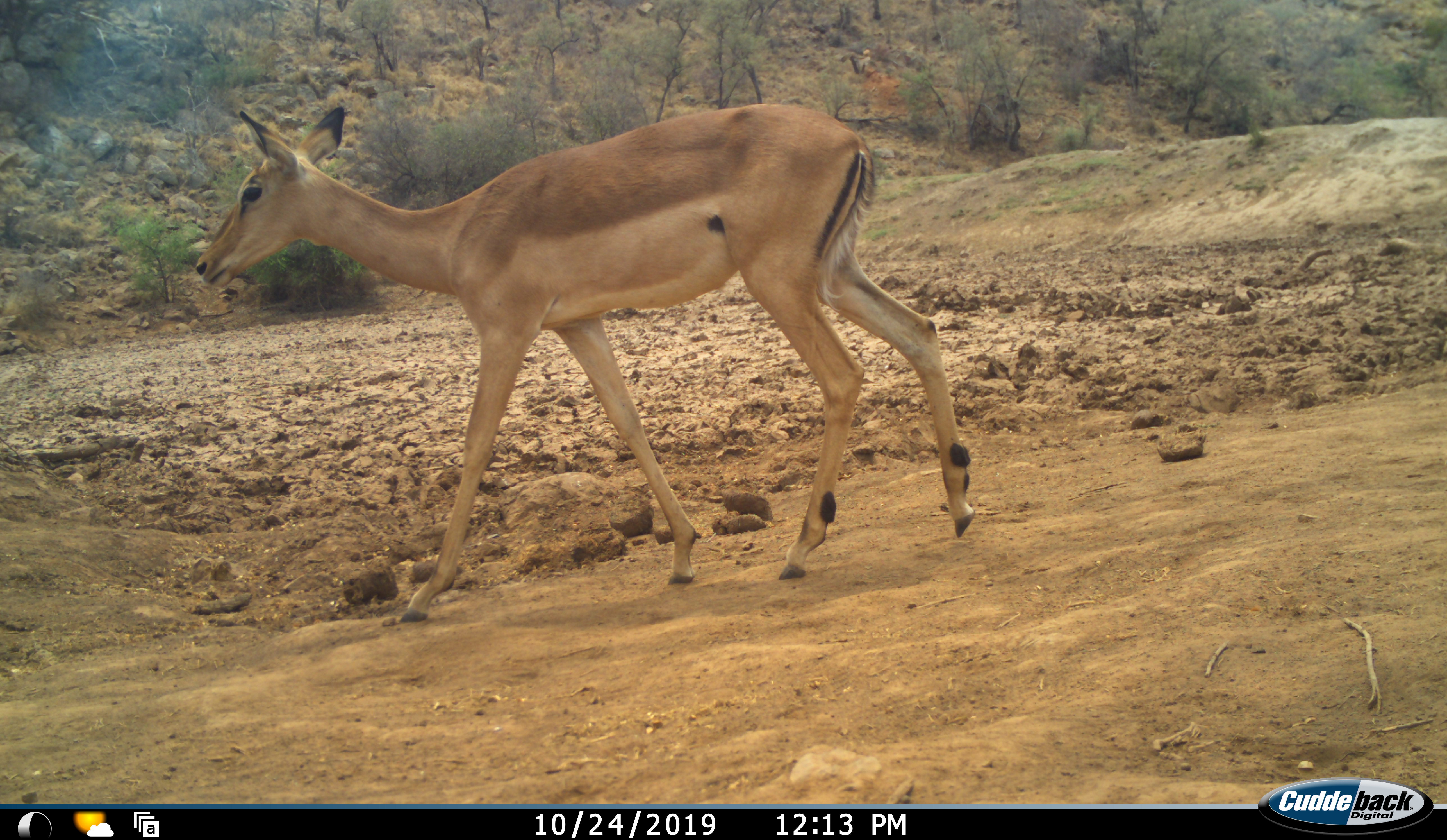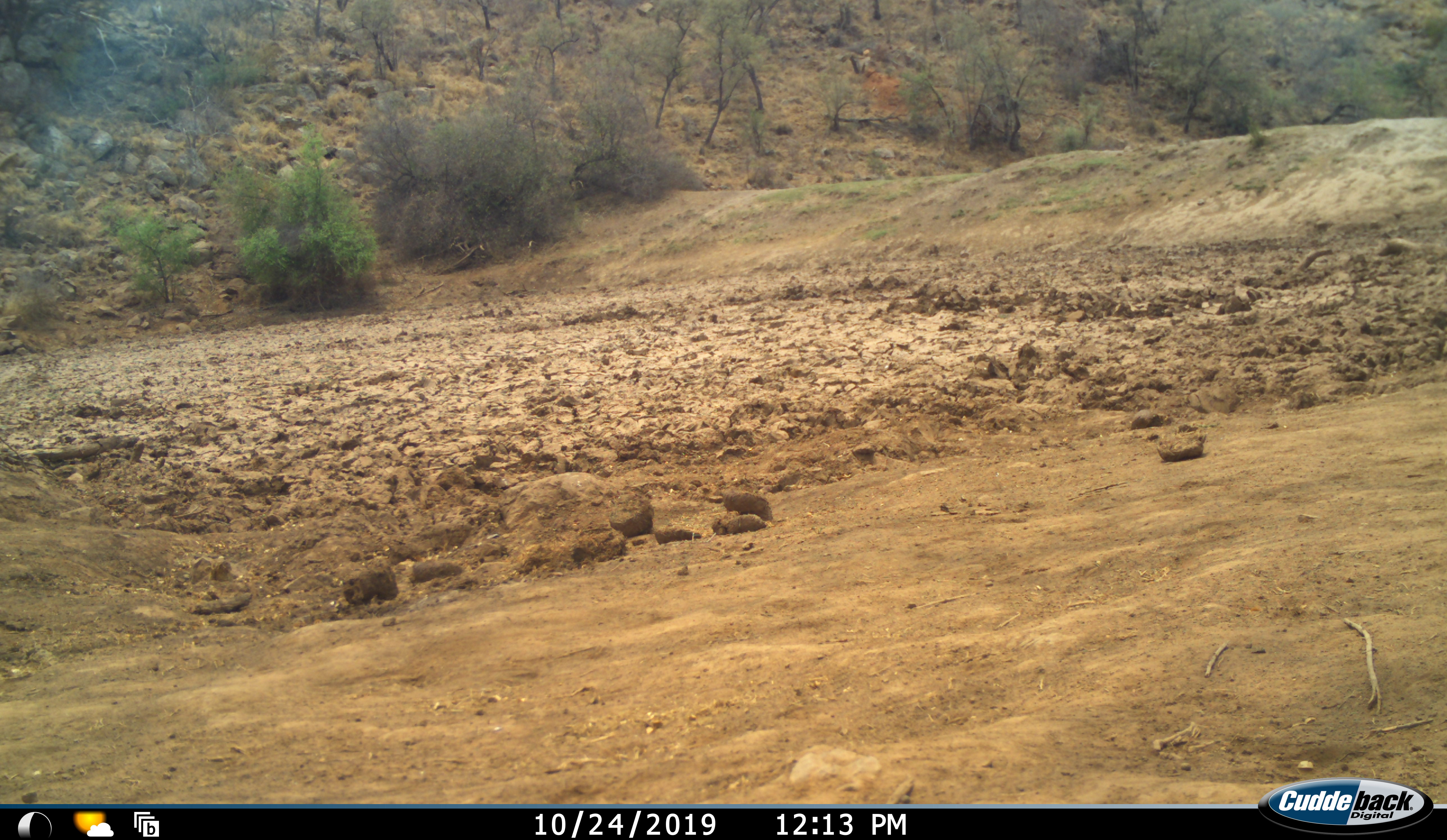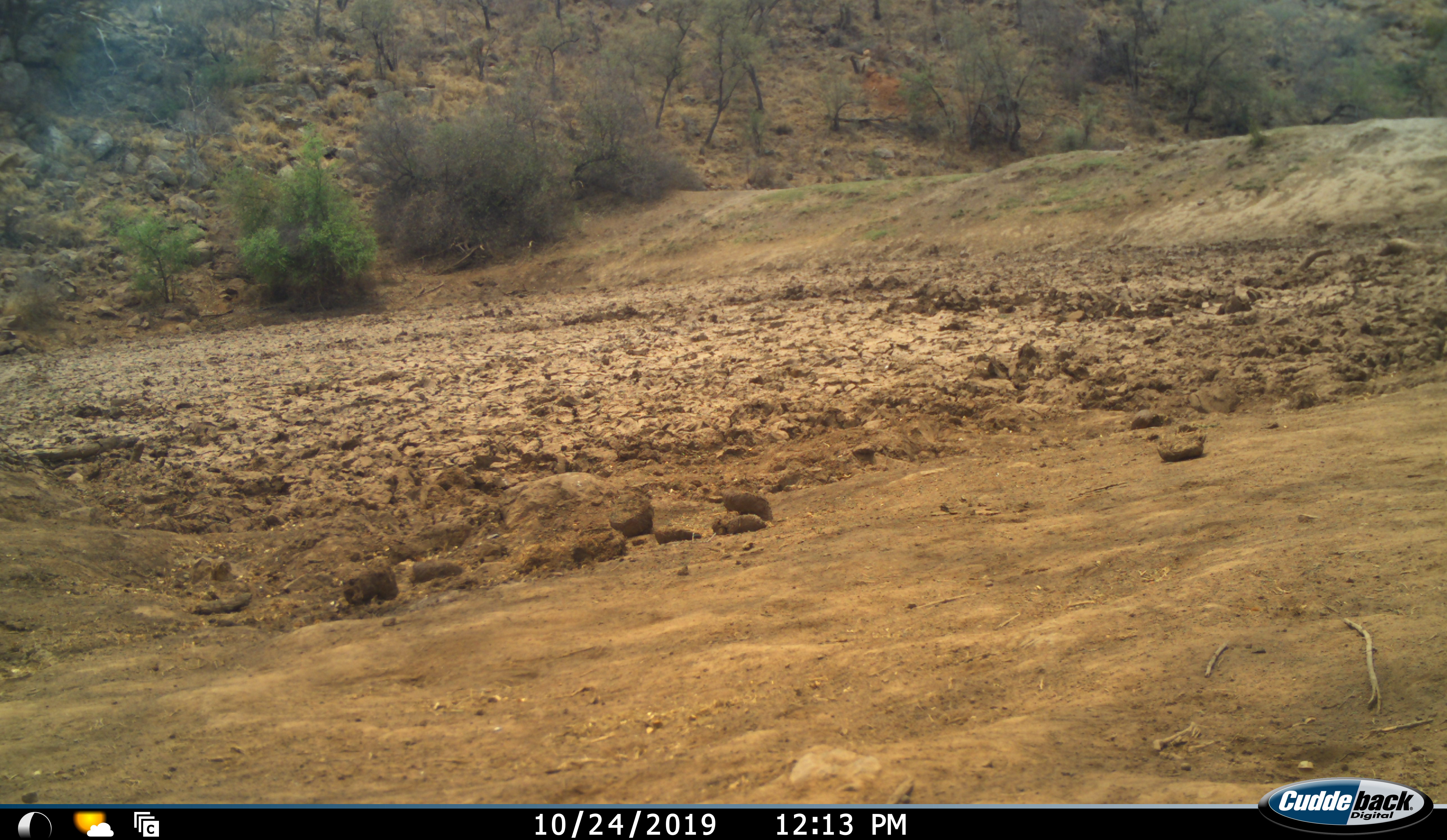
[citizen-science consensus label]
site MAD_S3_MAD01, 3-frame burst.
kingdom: Animalia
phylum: Chordata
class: Mammalia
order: Artiodactyla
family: Bovidae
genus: Aepyceros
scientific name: Aepyceros melampus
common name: impala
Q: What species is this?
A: Impala (Aepyceros melampus).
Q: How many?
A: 1.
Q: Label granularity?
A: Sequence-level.